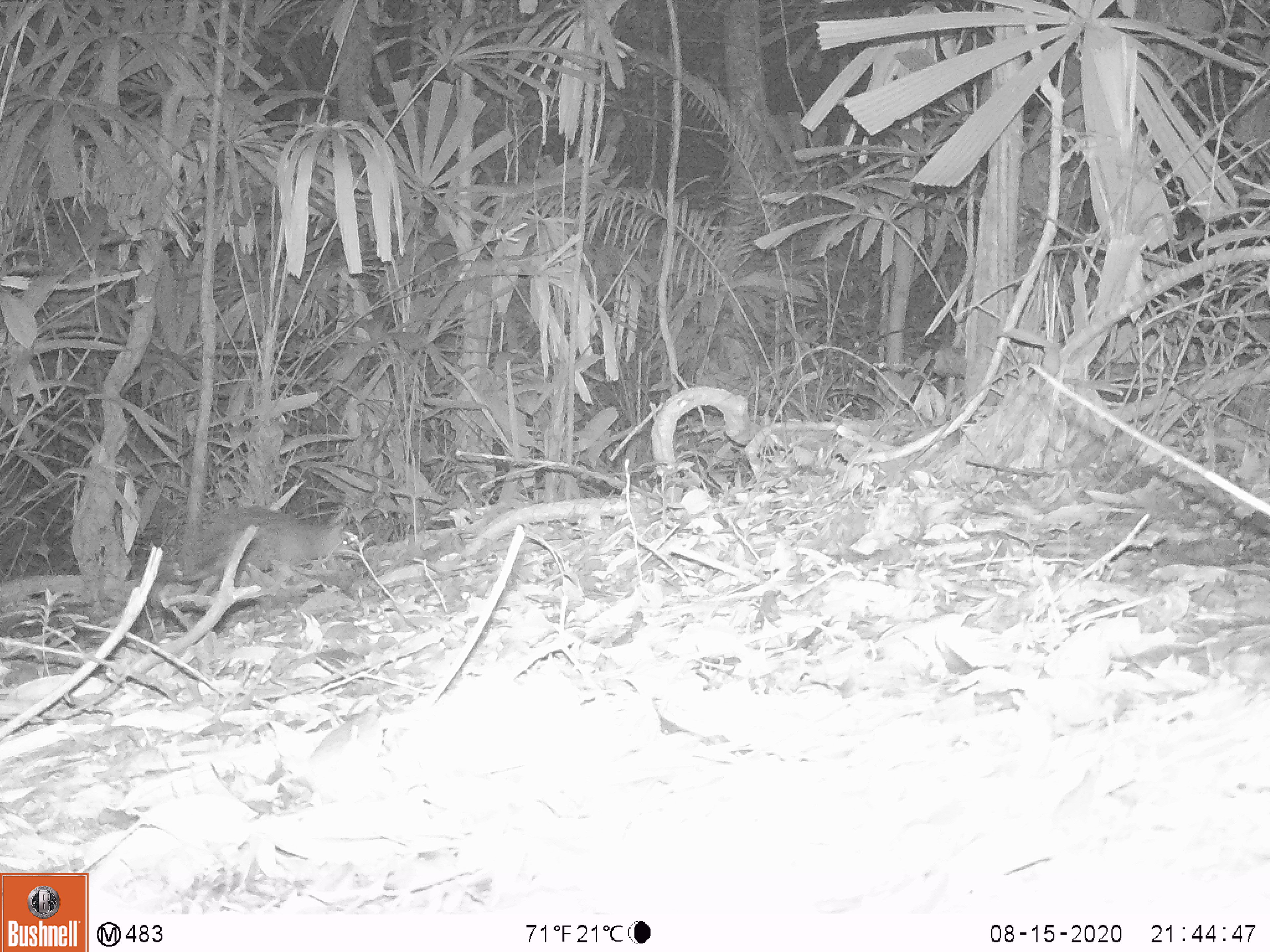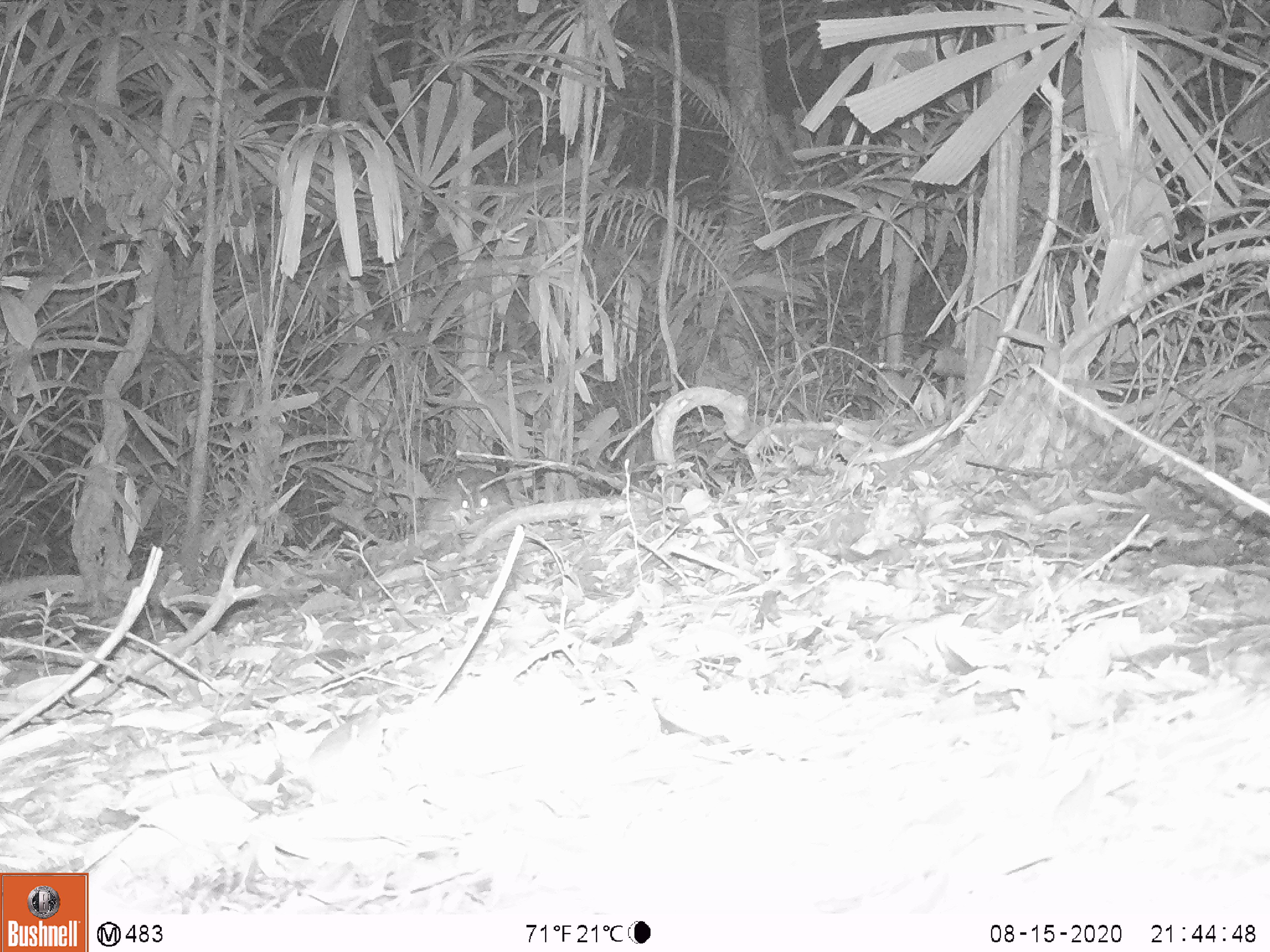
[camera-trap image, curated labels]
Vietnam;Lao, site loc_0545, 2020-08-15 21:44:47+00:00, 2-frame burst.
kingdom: Animalia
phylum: Chordata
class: Mammalia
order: Rodentia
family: Hystricidae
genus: Atherurus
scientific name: Atherurus macrourus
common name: asiatic brush-tailed porcupine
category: asiatic brush tailed porcupine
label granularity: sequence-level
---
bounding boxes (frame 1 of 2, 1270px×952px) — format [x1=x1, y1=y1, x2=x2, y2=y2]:
asiatic brush tailed porcupine: [x1=186, y1=505, x2=360, y2=570]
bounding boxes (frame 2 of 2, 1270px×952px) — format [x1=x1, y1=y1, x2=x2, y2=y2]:
asiatic brush tailed porcupine: [x1=450, y1=467, x2=512, y2=510]